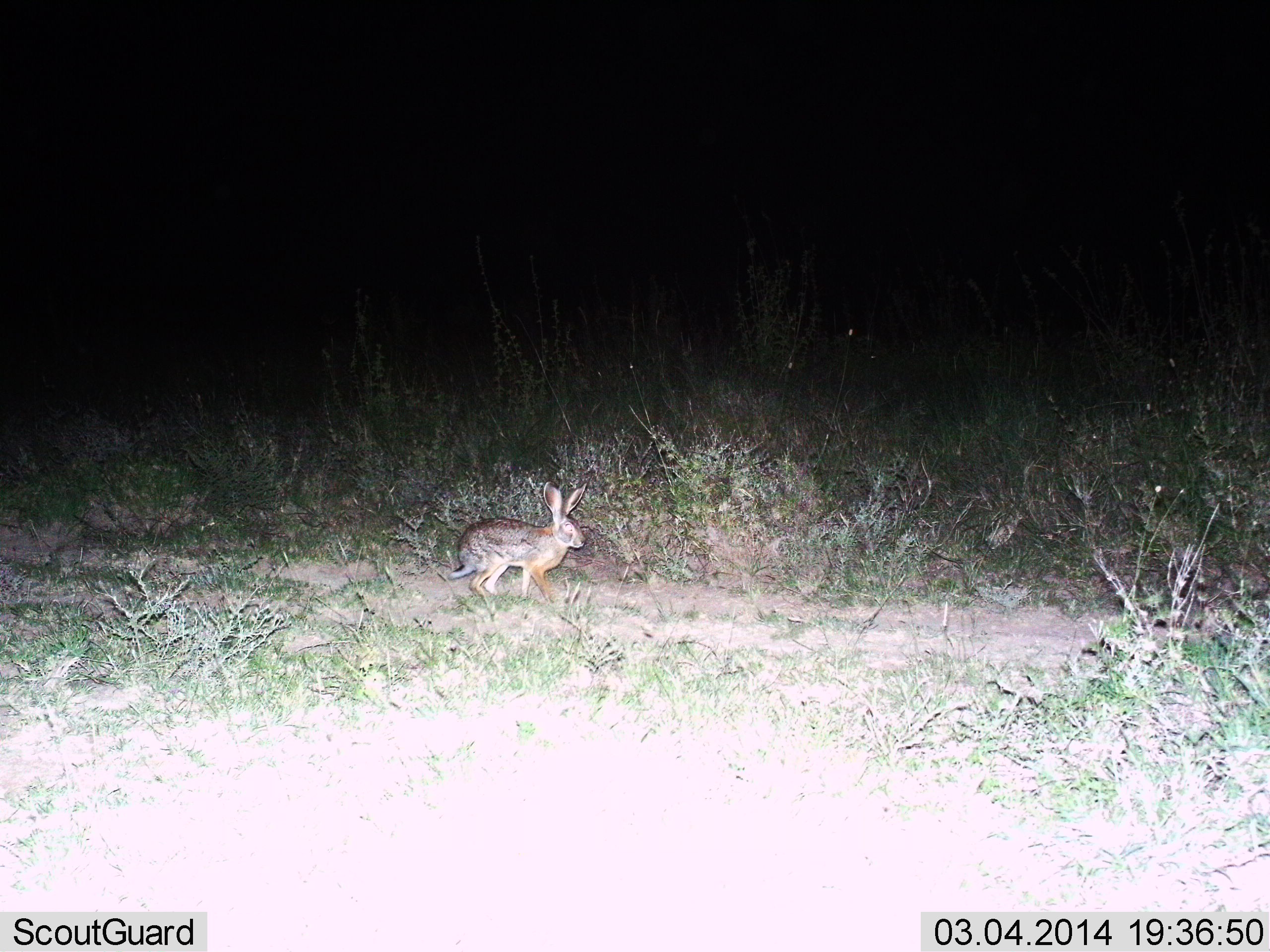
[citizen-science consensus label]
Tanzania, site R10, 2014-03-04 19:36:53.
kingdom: Animalia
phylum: Chordata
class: Mammalia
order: Lagomorpha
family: Leporidae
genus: Lepus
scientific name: Lepus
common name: hare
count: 1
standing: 40%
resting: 0%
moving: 70%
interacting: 0%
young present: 0%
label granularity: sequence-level